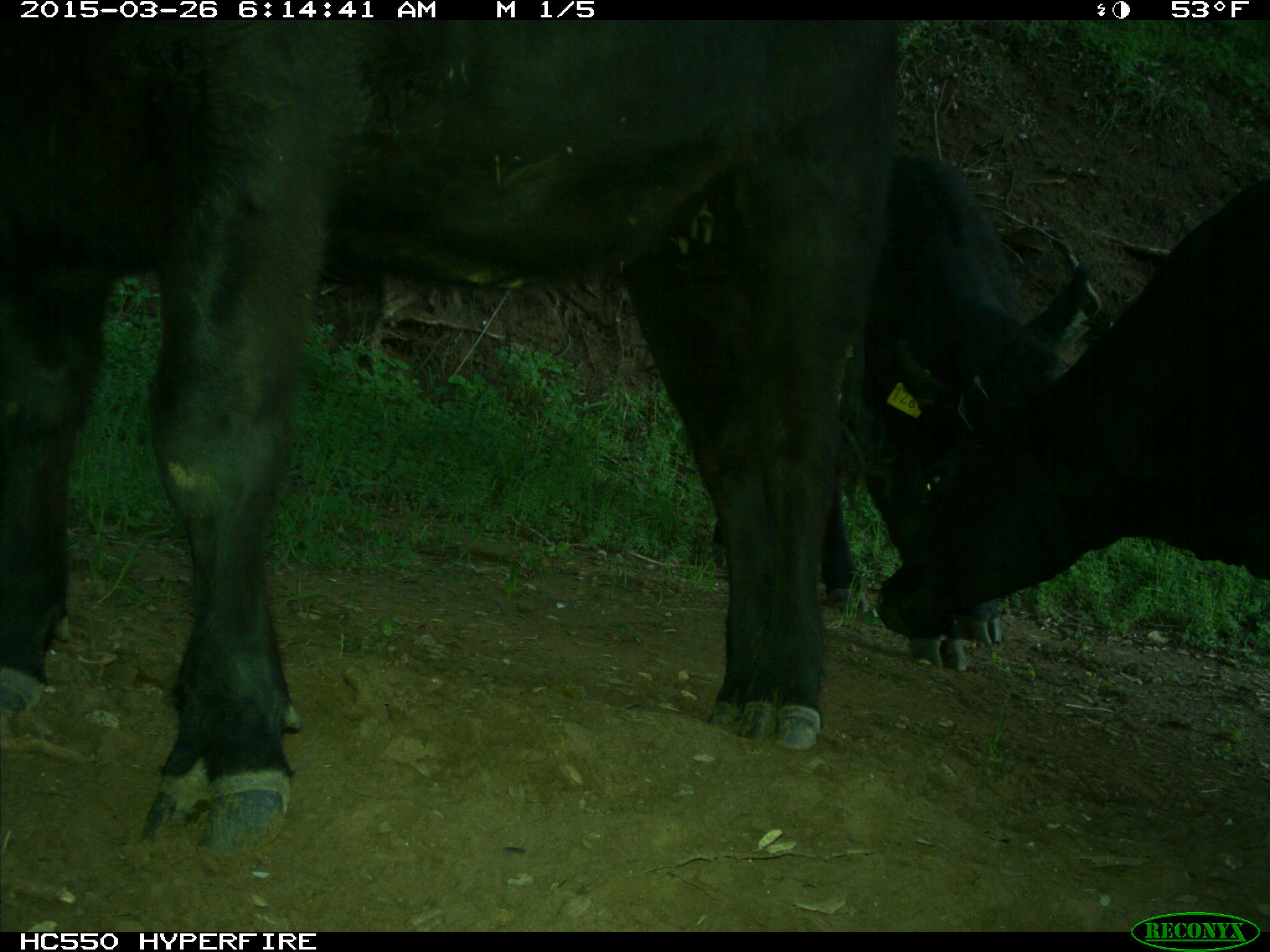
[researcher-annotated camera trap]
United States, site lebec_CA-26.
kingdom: Animalia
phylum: Chordata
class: Mammalia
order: Artiodactyla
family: Bovidae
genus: Bos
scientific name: Bos taurus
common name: domestic cow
Bos taurus (domestic cow).